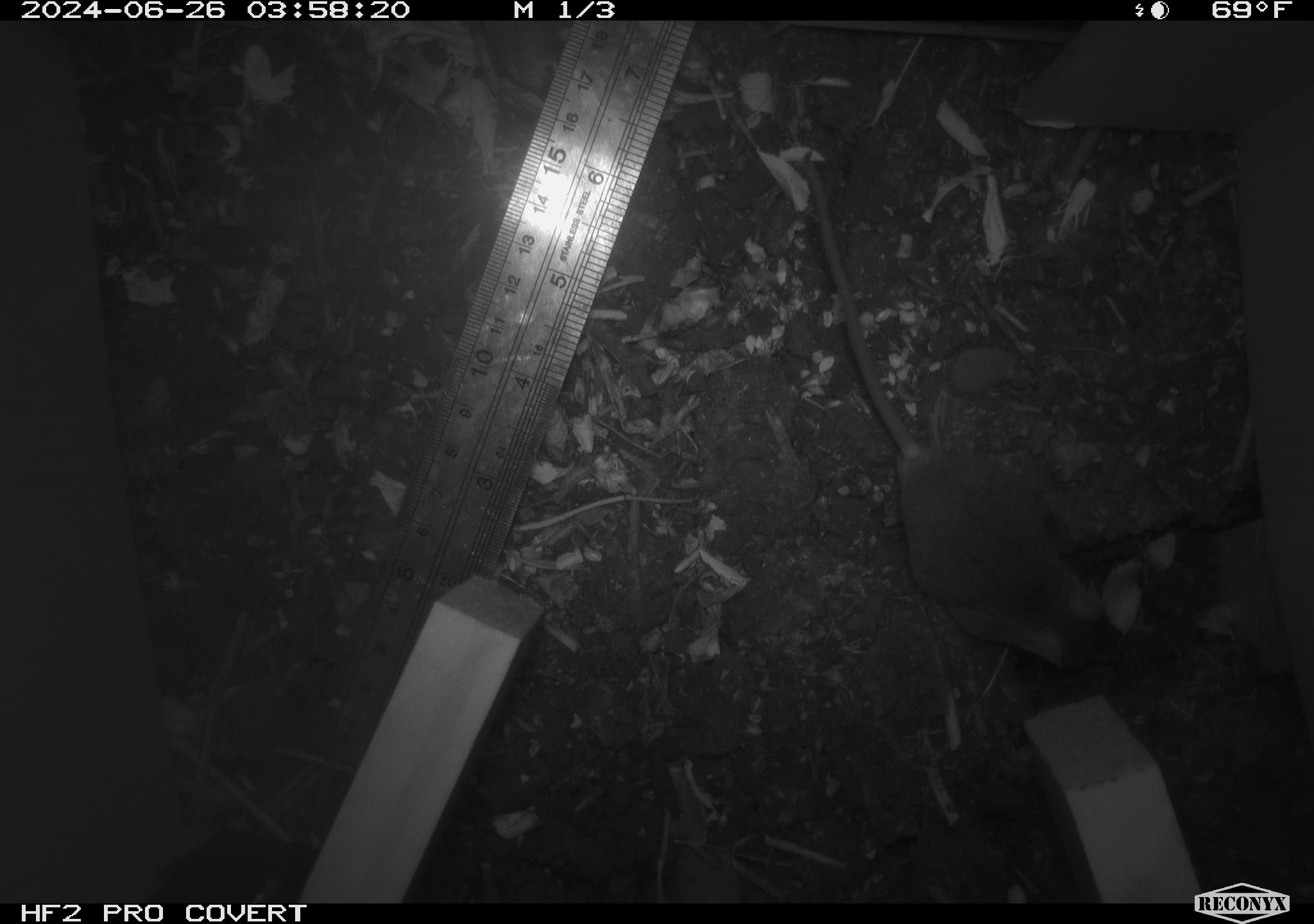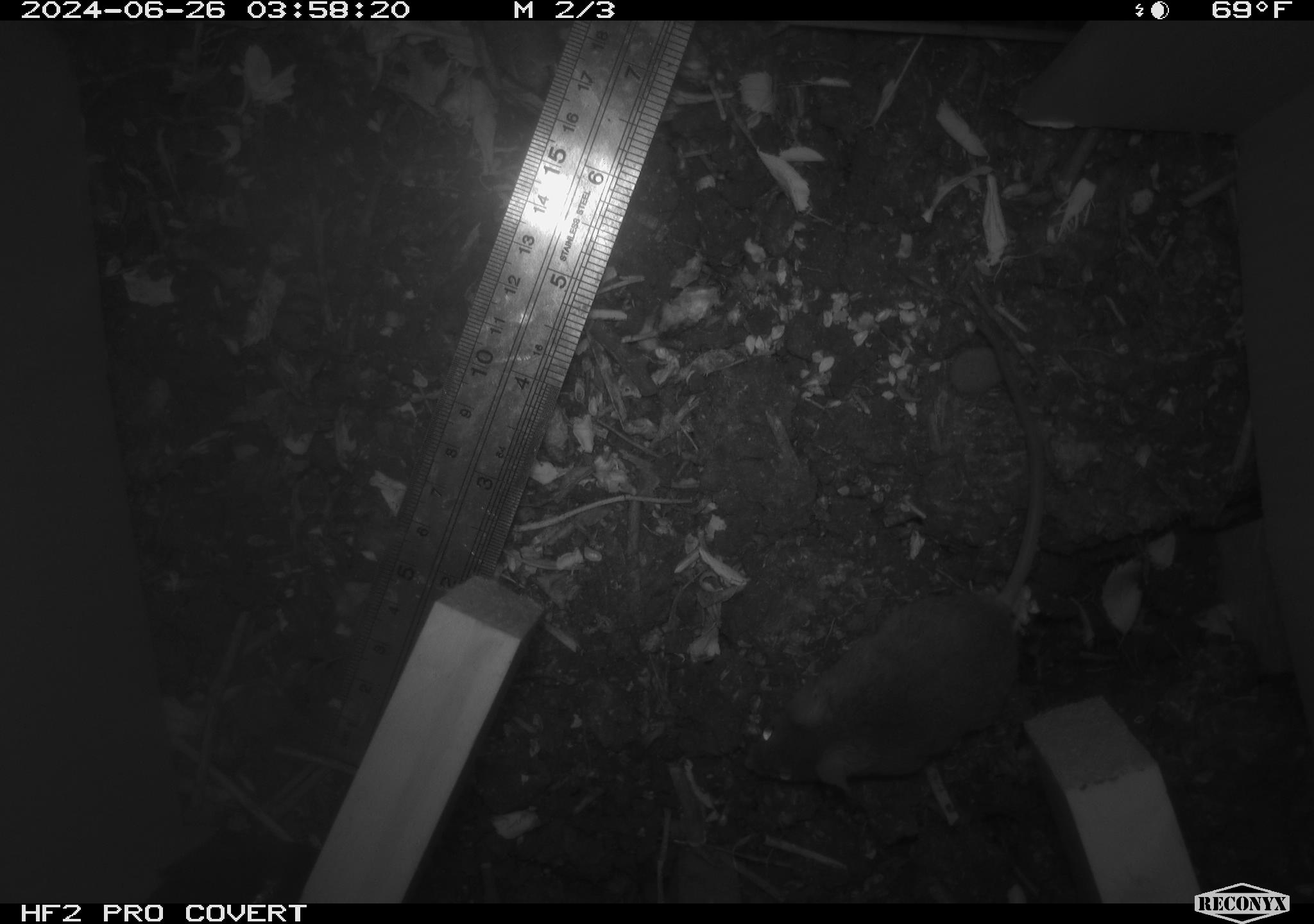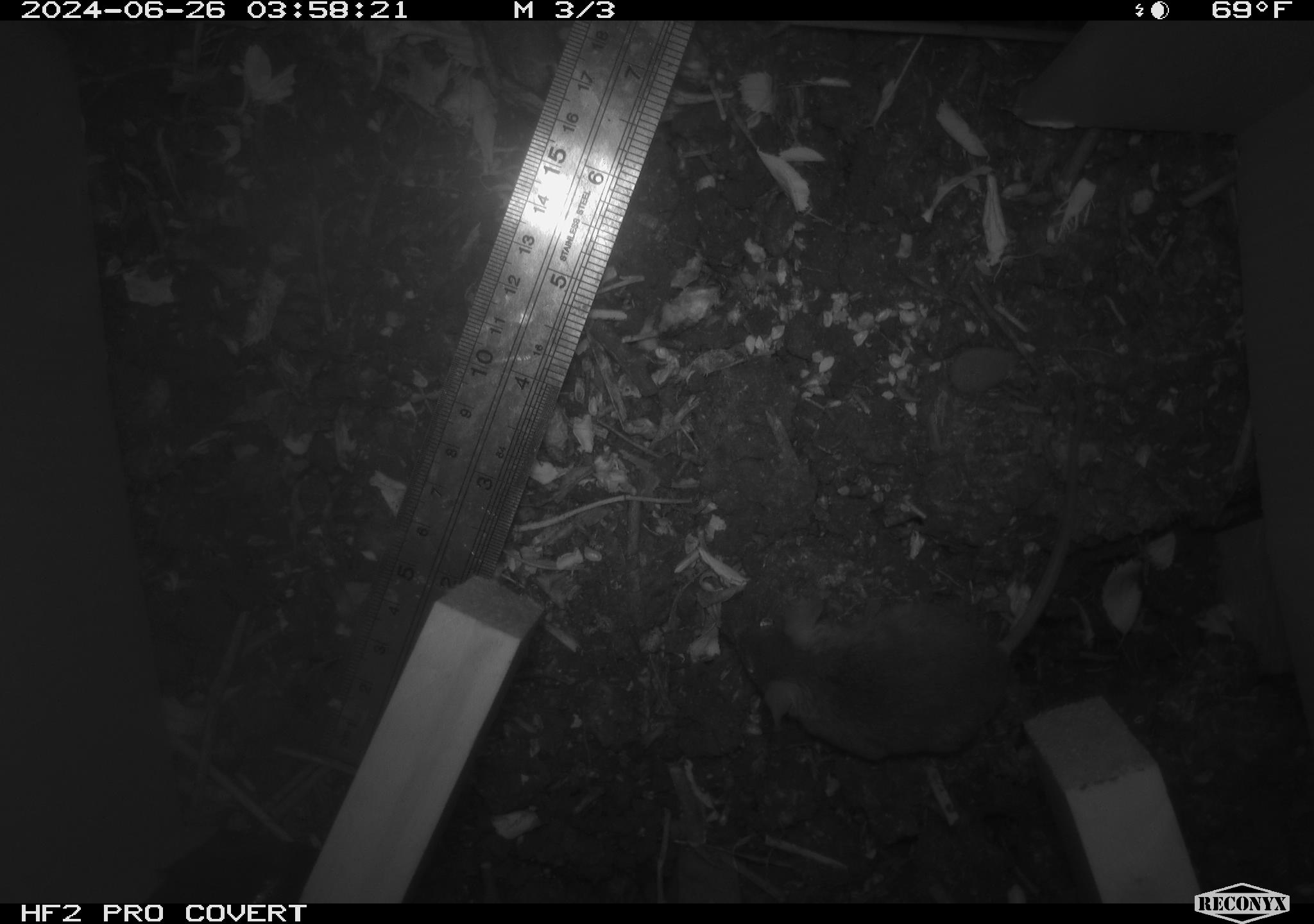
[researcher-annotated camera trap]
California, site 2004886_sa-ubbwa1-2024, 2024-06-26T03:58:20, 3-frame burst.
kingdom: Animalia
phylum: Chordata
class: Mammalia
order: Rodentia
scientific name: Rodentia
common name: mouse species